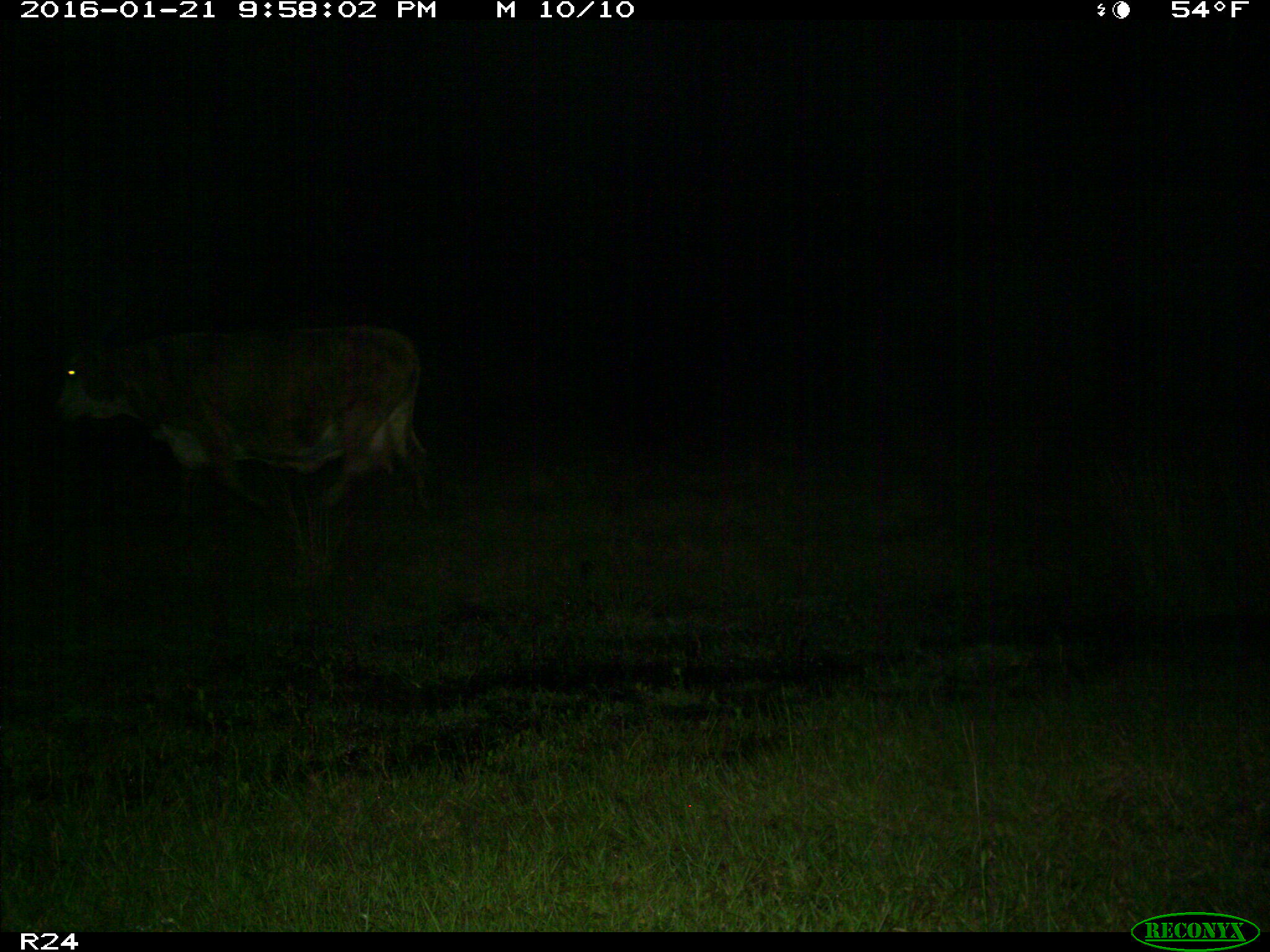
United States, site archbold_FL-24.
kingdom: Animalia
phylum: Chordata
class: Mammalia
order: Artiodactyla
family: Bovidae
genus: Bos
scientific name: Bos taurus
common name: domestic cow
Bos taurus (domestic cow).